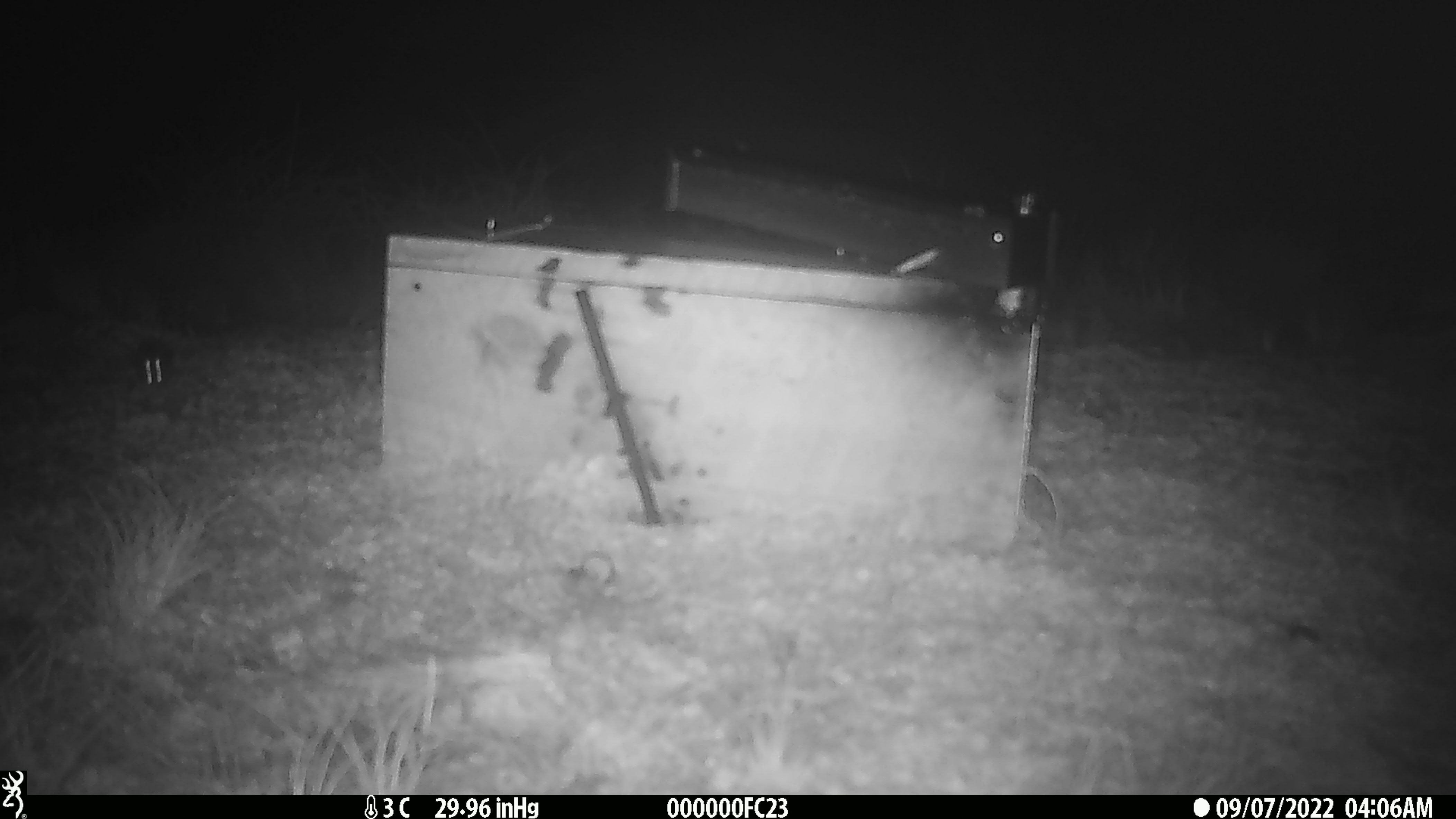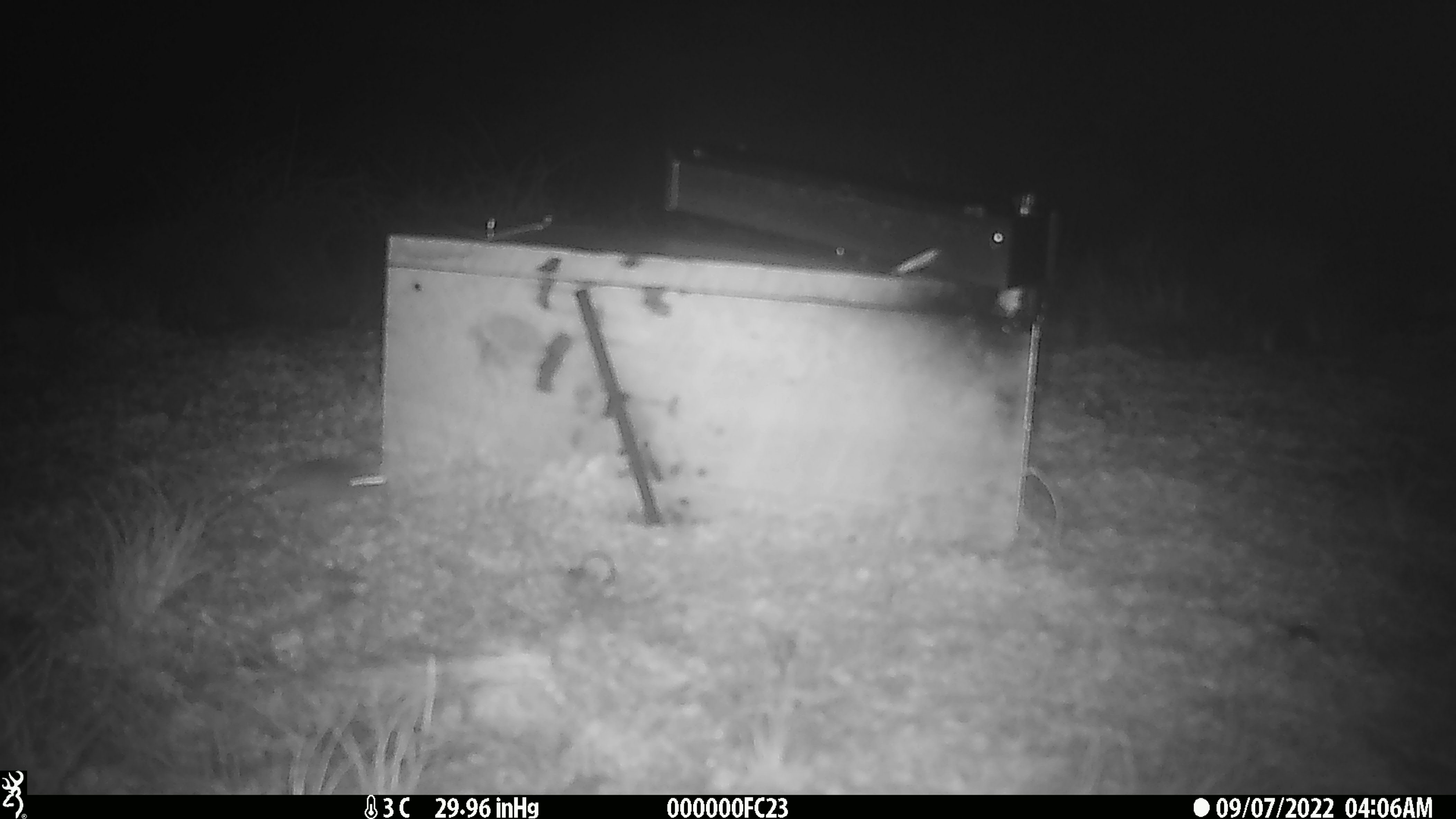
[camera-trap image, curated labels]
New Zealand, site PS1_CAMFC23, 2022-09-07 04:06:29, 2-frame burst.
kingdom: Animalia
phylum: Chordata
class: Mammalia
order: Rodentia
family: Muridae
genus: Mus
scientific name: Mus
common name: mouse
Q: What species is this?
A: Mouse (Mus).